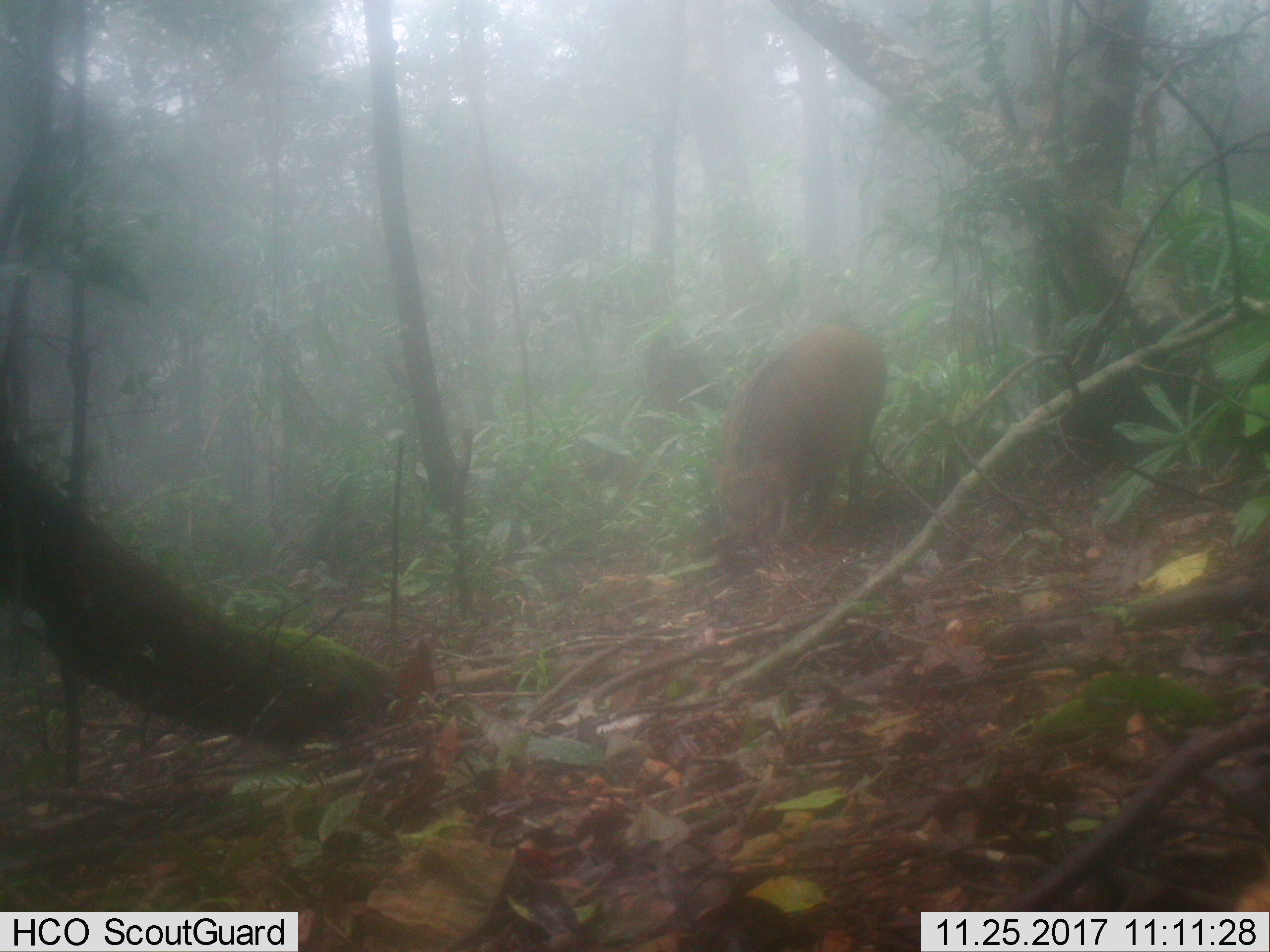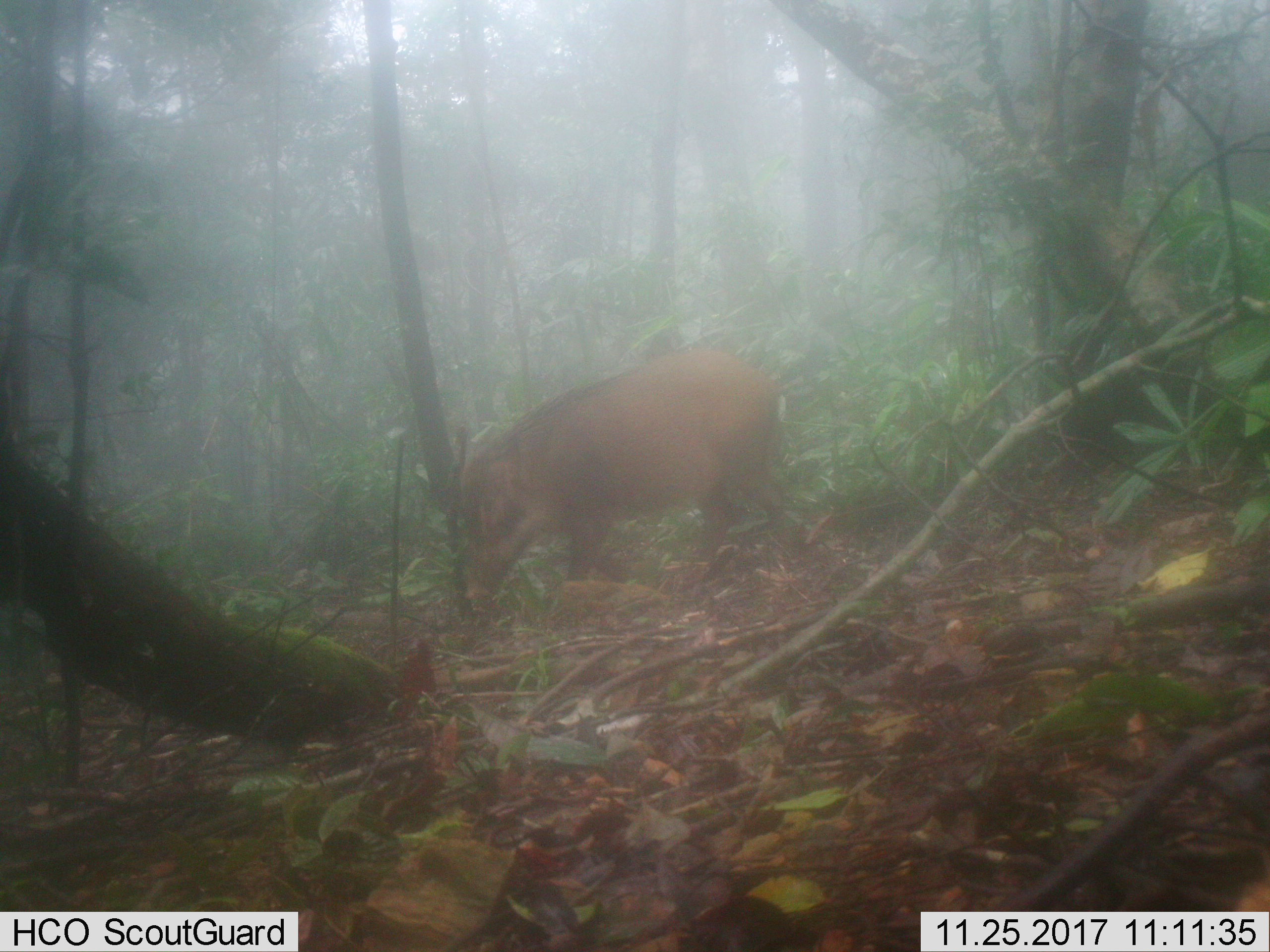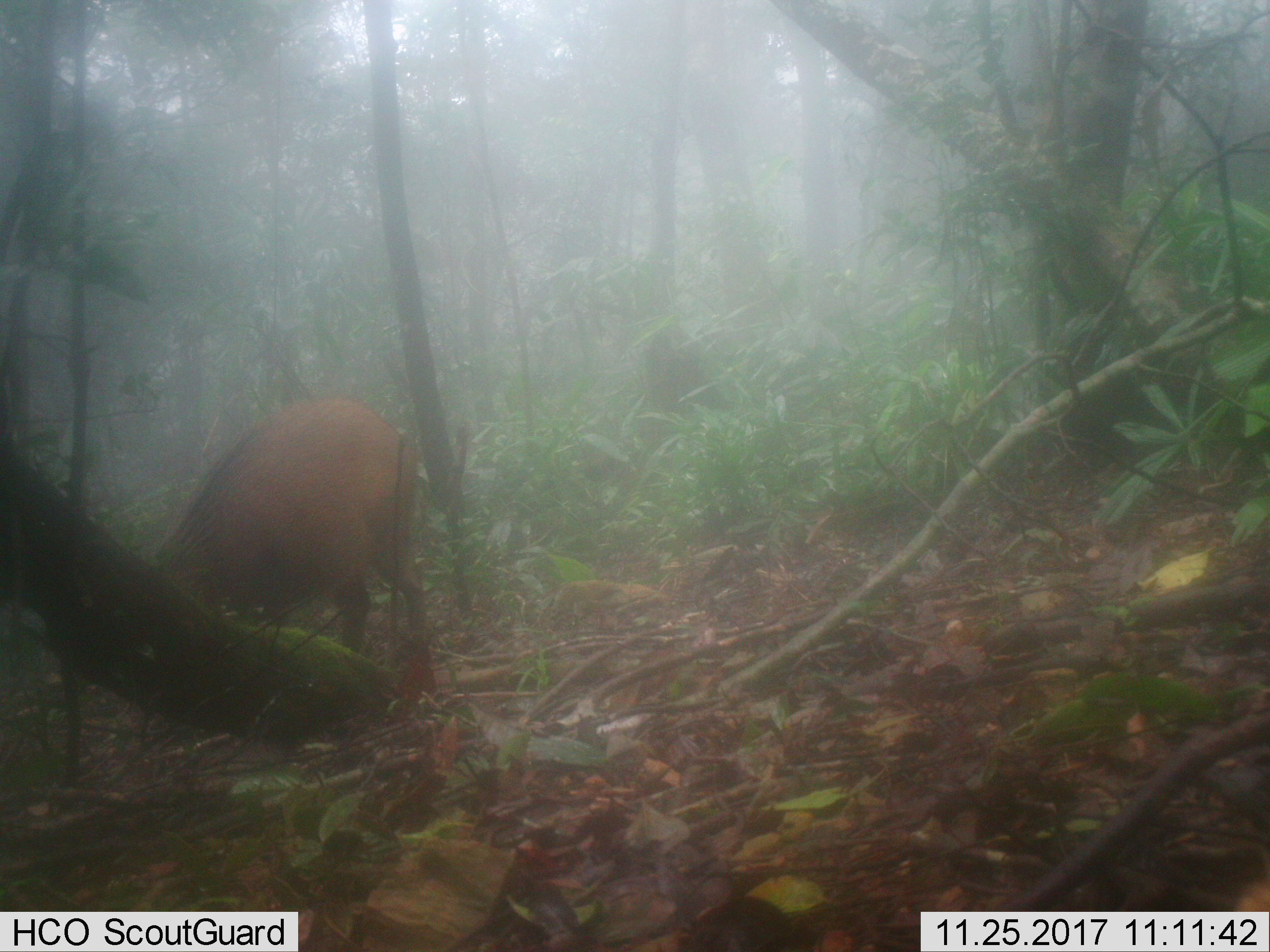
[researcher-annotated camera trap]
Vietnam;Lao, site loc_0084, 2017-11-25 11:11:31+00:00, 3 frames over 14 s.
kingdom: Animalia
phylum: Chordata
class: Mammalia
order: Artiodactyla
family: Suidae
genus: Sus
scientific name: Sus scrofa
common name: eurasian wild pig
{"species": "eurasian wild pig (Sus scrofa)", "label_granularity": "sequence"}